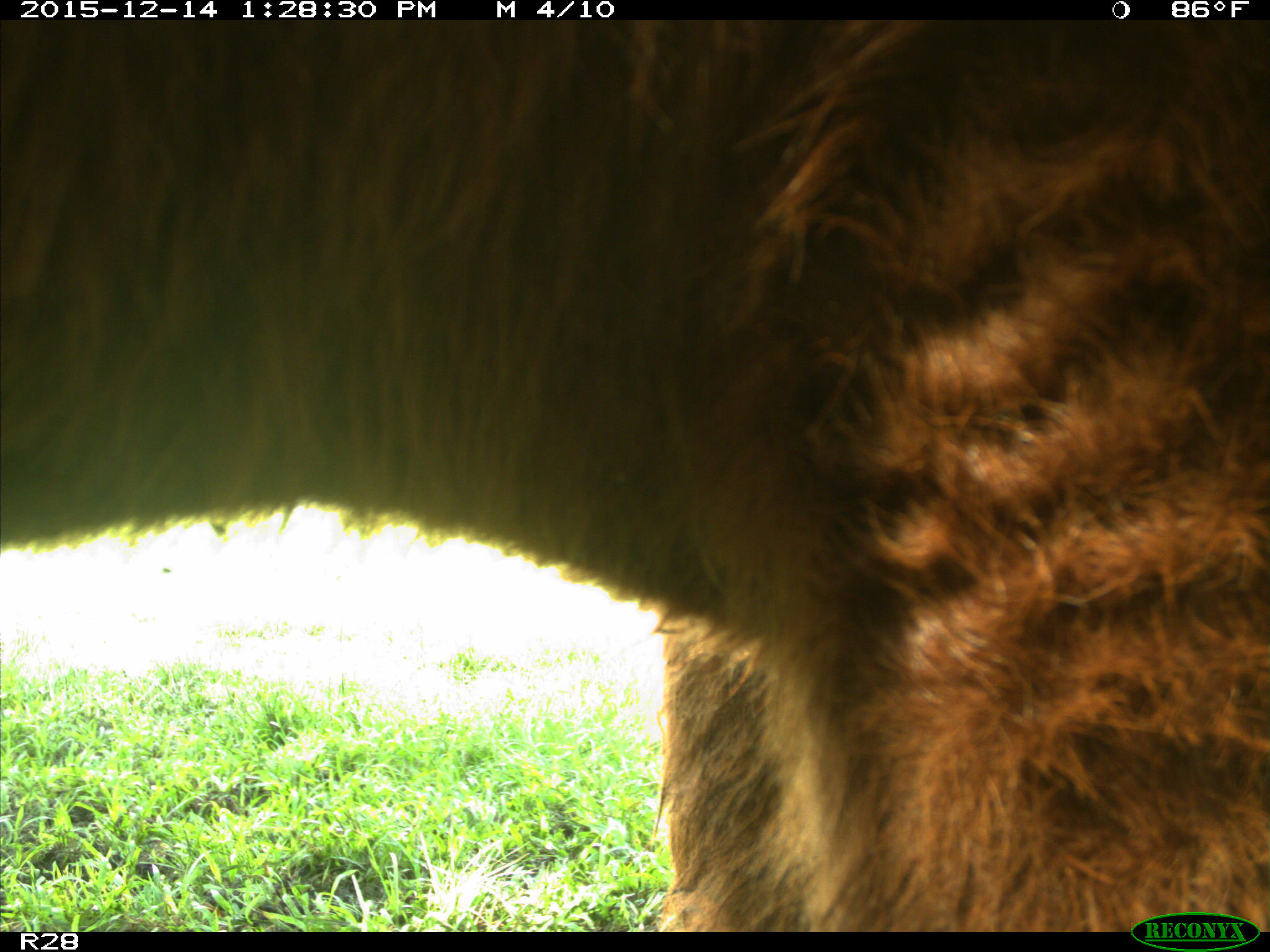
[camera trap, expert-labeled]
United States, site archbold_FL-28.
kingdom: Animalia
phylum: Chordata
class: Mammalia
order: Artiodactyla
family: Bovidae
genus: Bos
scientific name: Bos taurus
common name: domestic cow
Bos taurus (domestic cow).